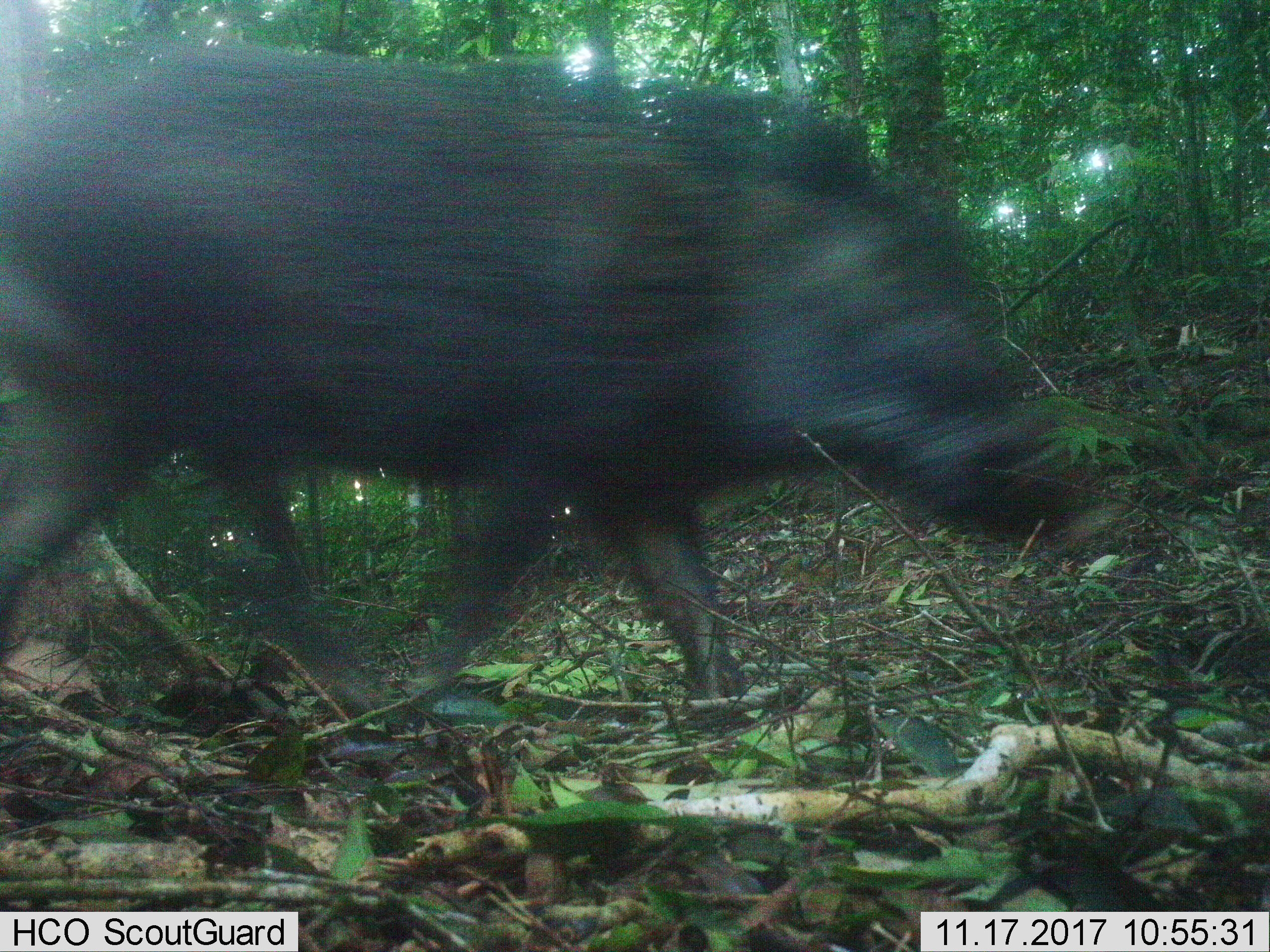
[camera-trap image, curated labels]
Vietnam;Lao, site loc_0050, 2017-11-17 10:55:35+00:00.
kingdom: Animalia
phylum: Chordata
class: Mammalia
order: Artiodactyla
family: Suidae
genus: Sus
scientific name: Sus scrofa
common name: eurasian wild pig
Eurasian wild pig (Sus scrofa). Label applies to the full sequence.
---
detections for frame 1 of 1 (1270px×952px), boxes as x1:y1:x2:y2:
eurasian wild pig: 0:38:1105:730